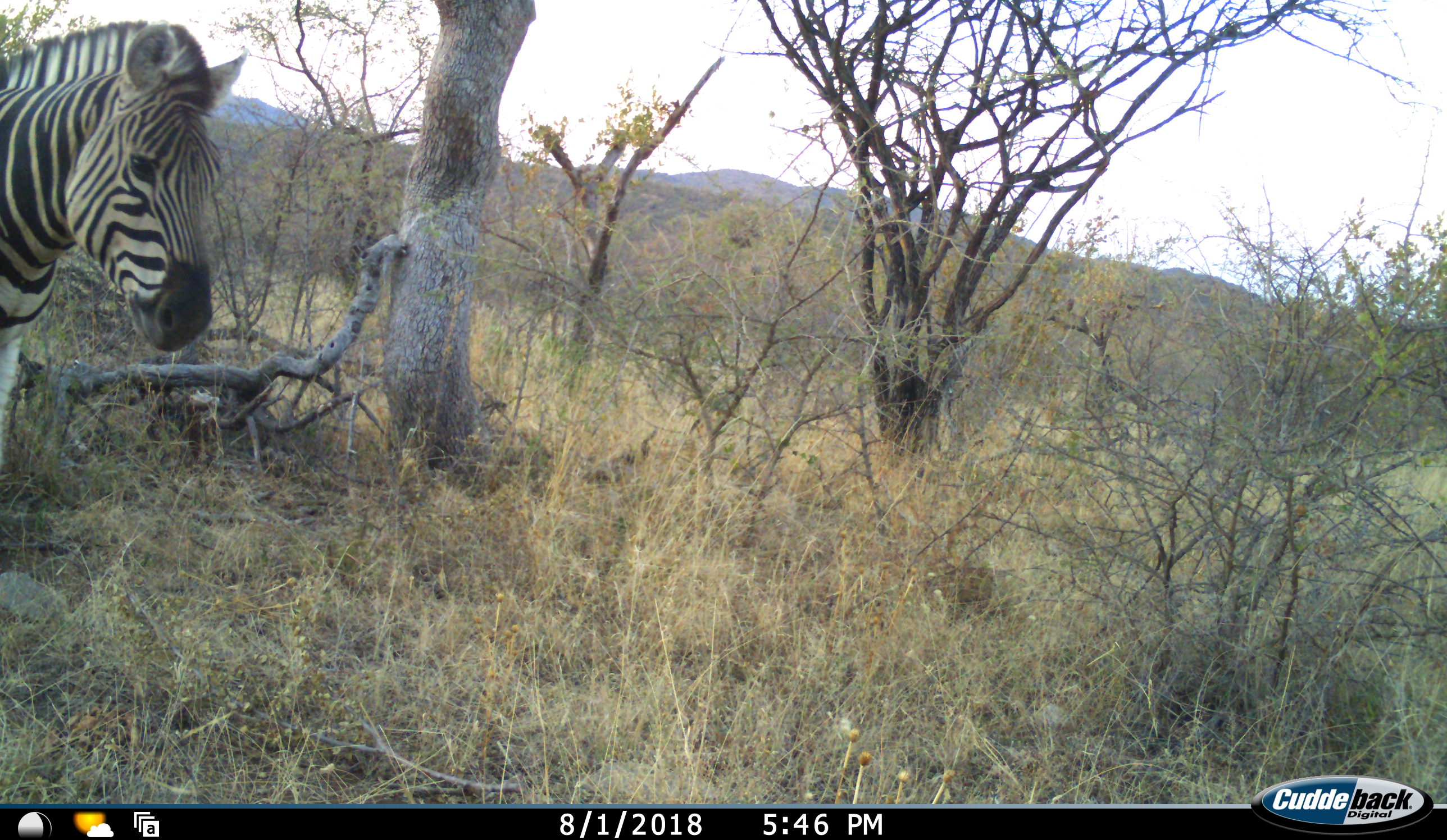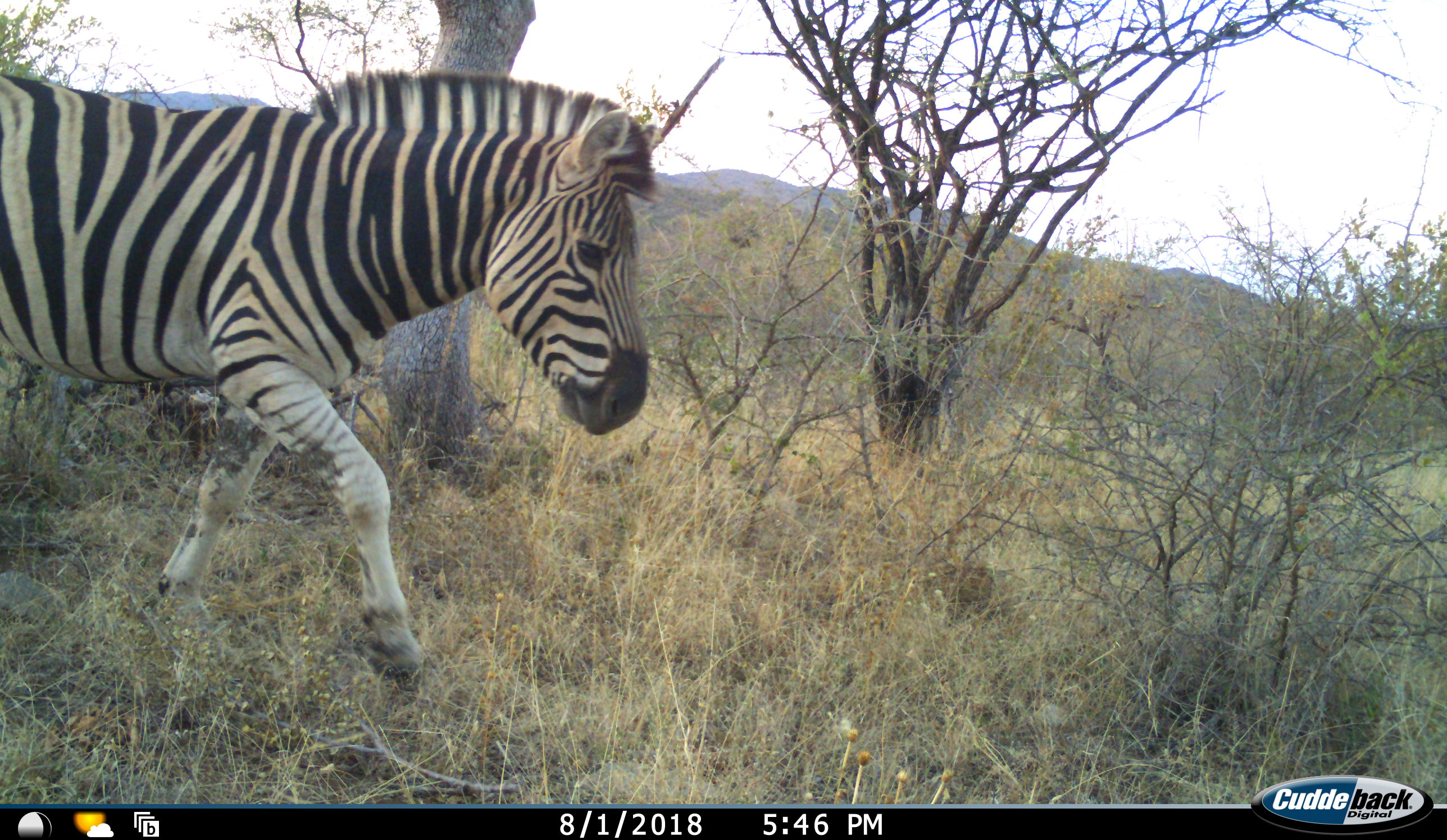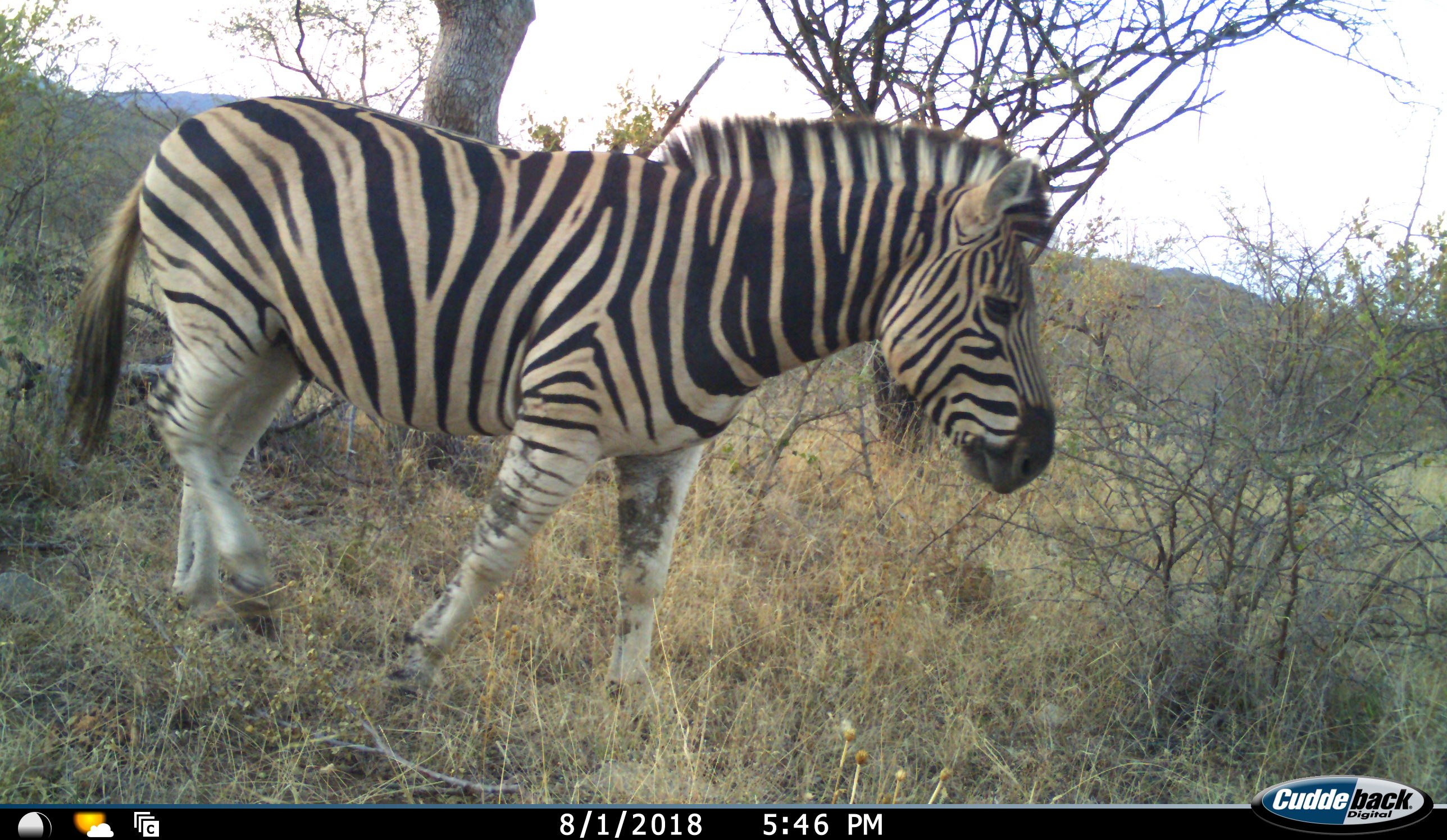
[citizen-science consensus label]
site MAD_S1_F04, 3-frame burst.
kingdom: Animalia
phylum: Chordata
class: Mammalia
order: Perissodactyla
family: Equidae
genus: Equus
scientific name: Equus quagga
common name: plains zebra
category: zebraplains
Zebraplains (plains zebra) (Equus quagga), count 1. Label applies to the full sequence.